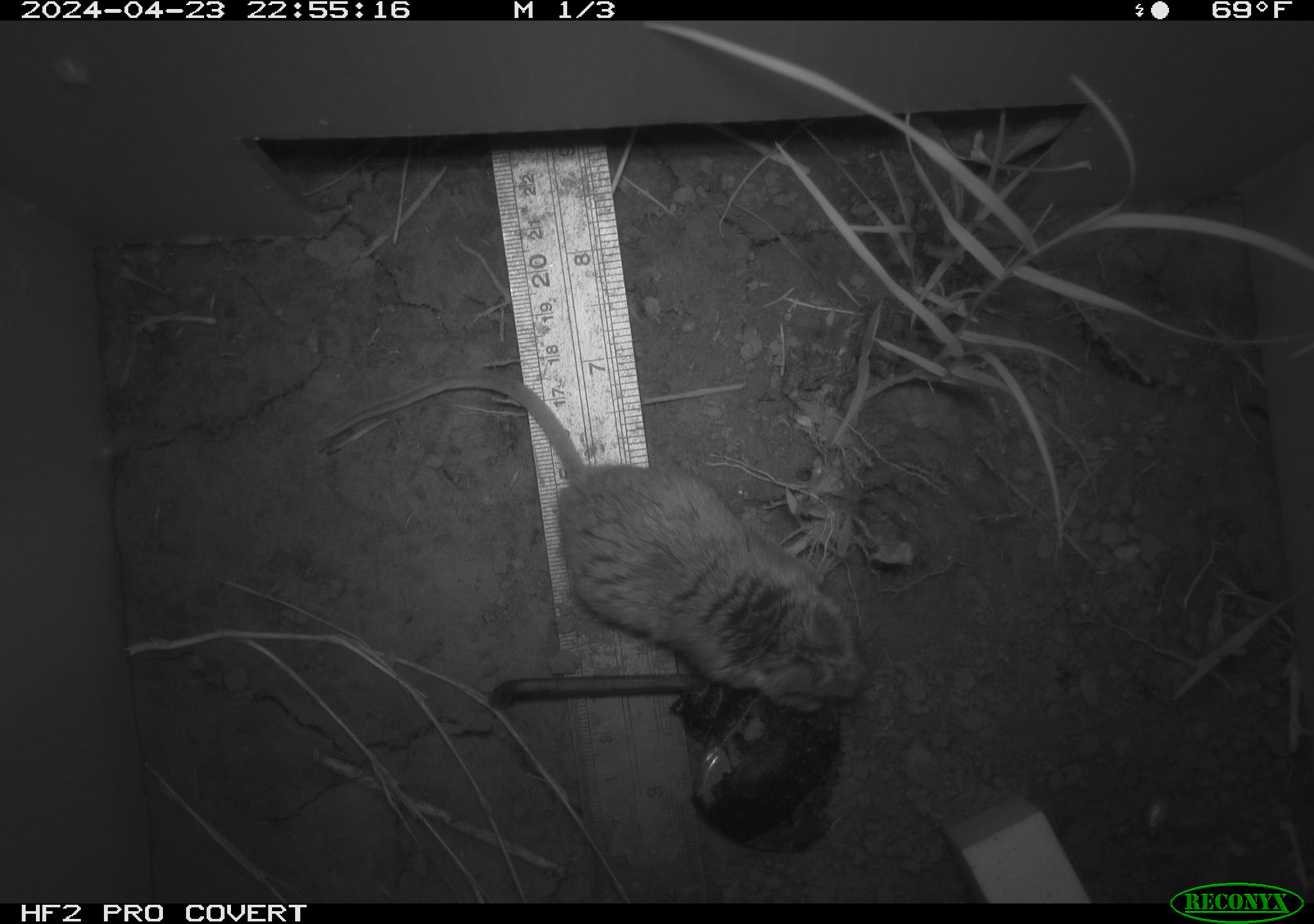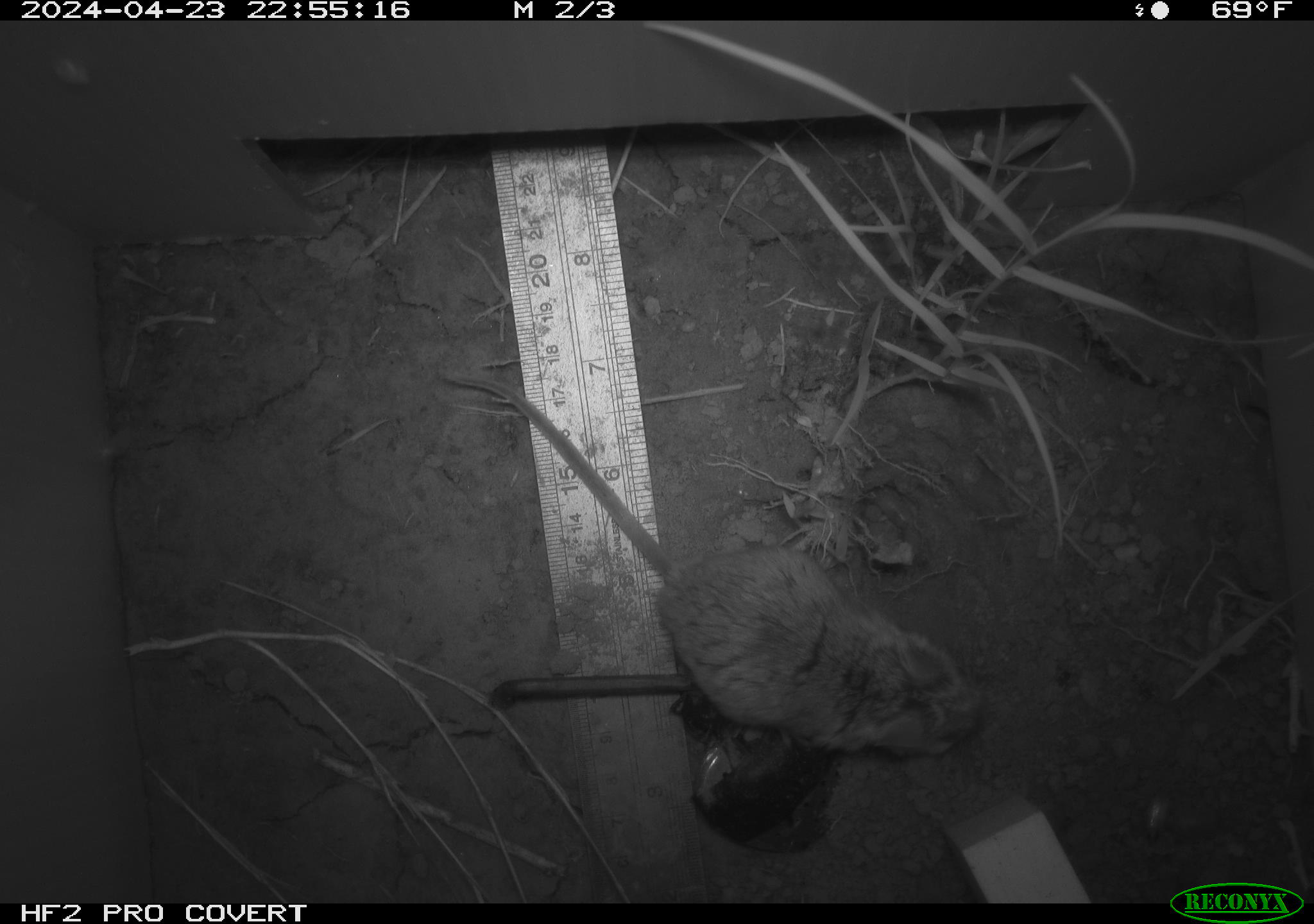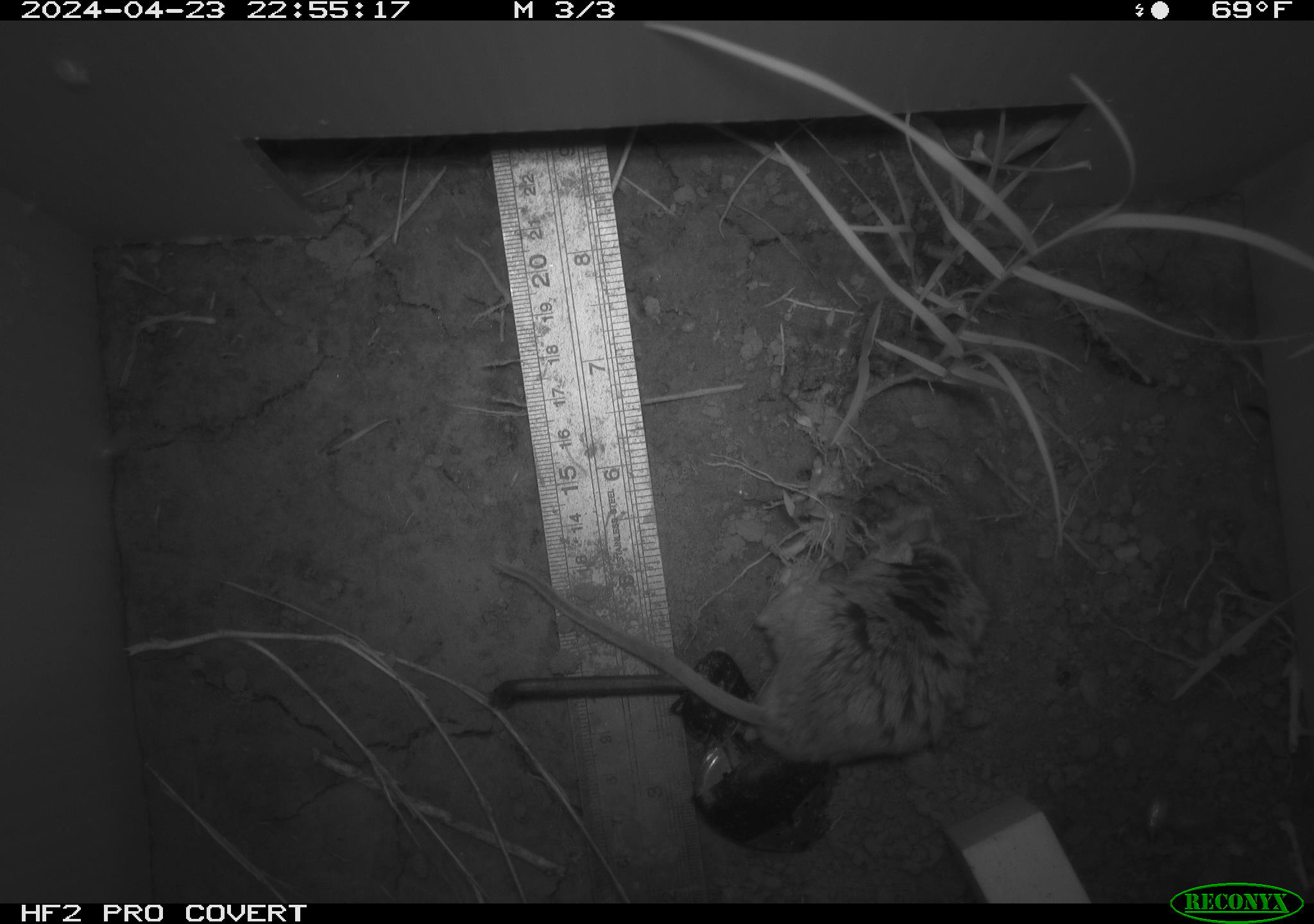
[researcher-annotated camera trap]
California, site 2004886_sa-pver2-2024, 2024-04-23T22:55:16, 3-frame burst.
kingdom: Animalia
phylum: Chordata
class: Mammalia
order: Rodentia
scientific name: Rodentia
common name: mouse species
Mouse species (Rodentia).